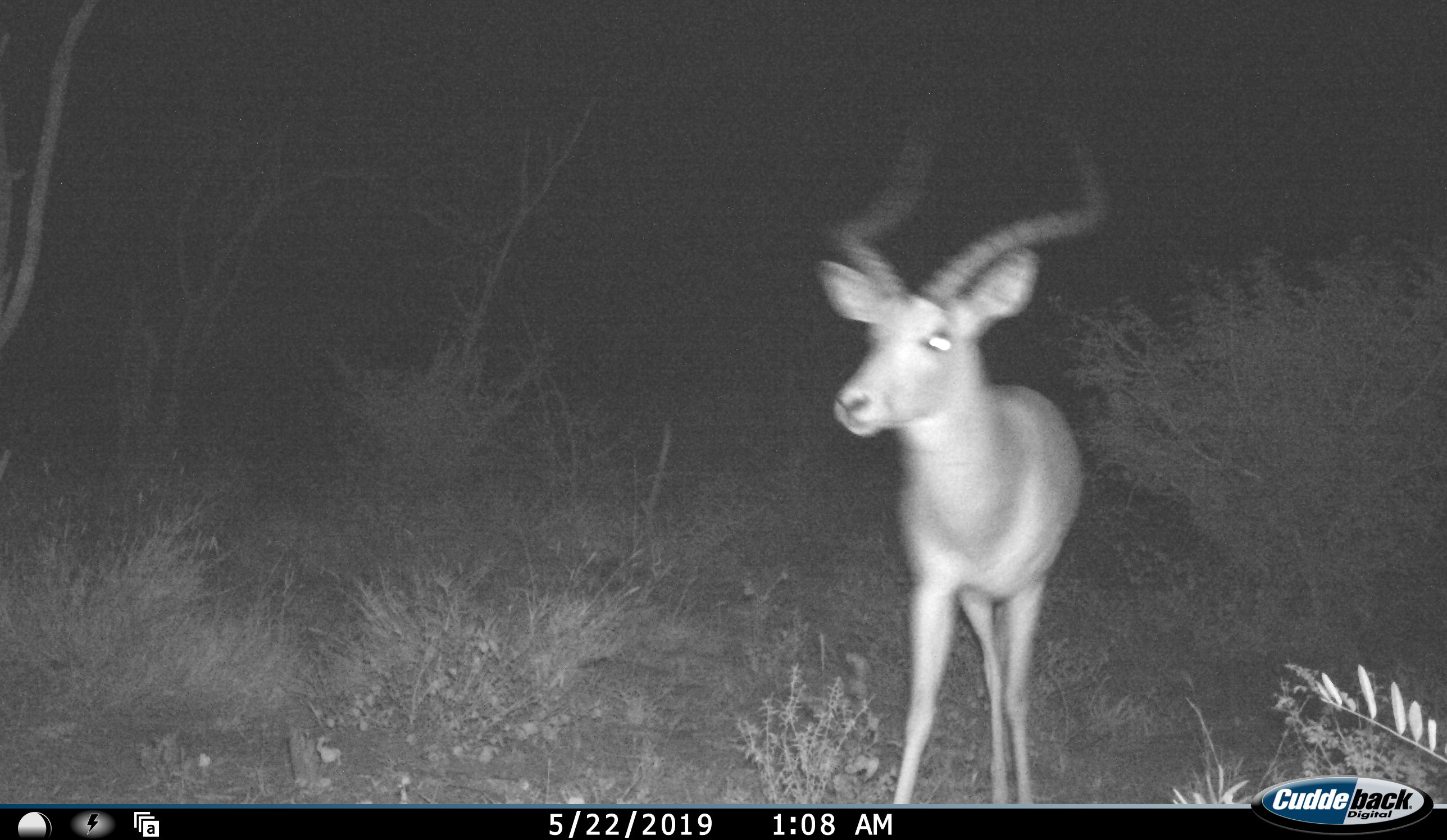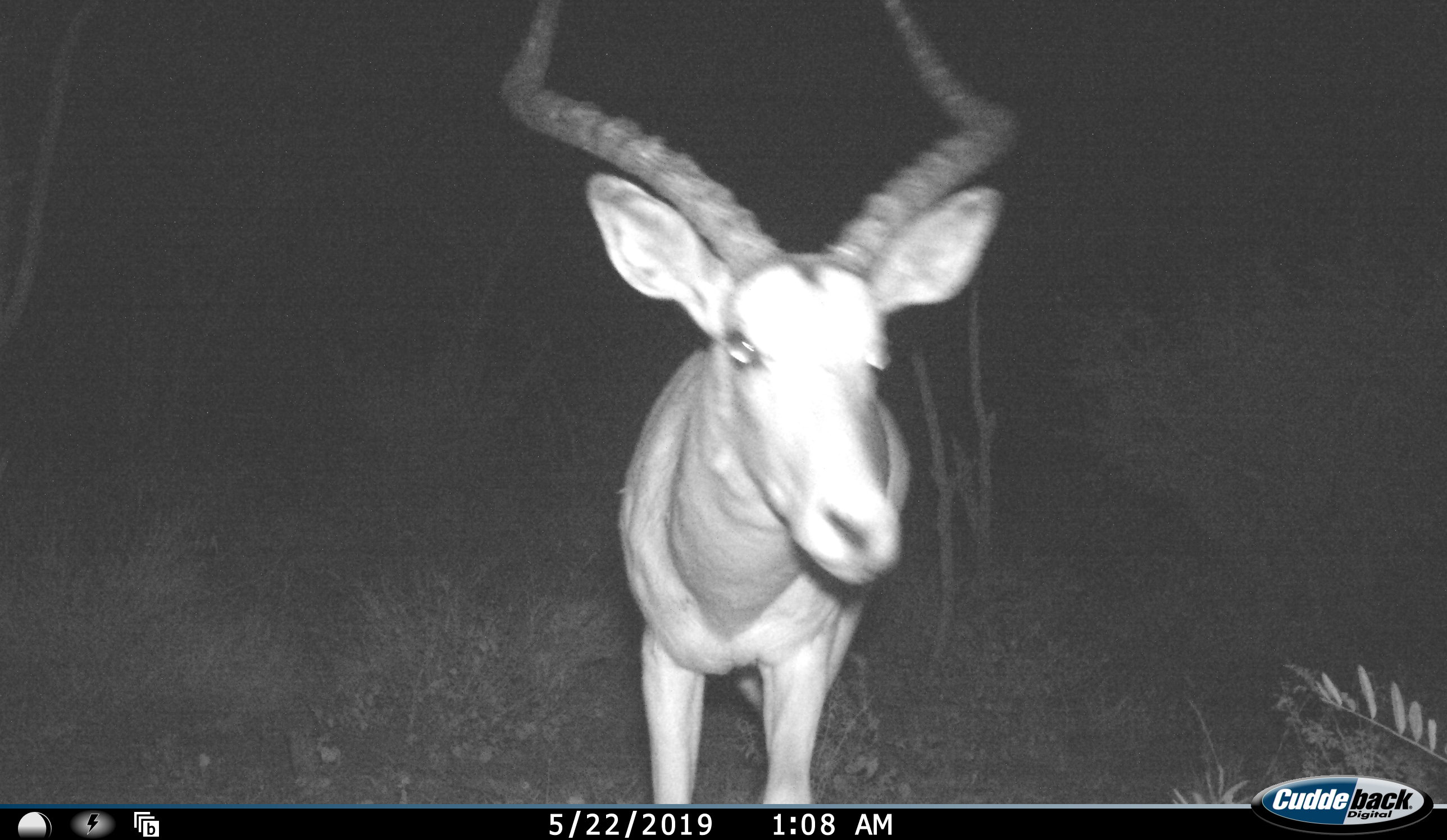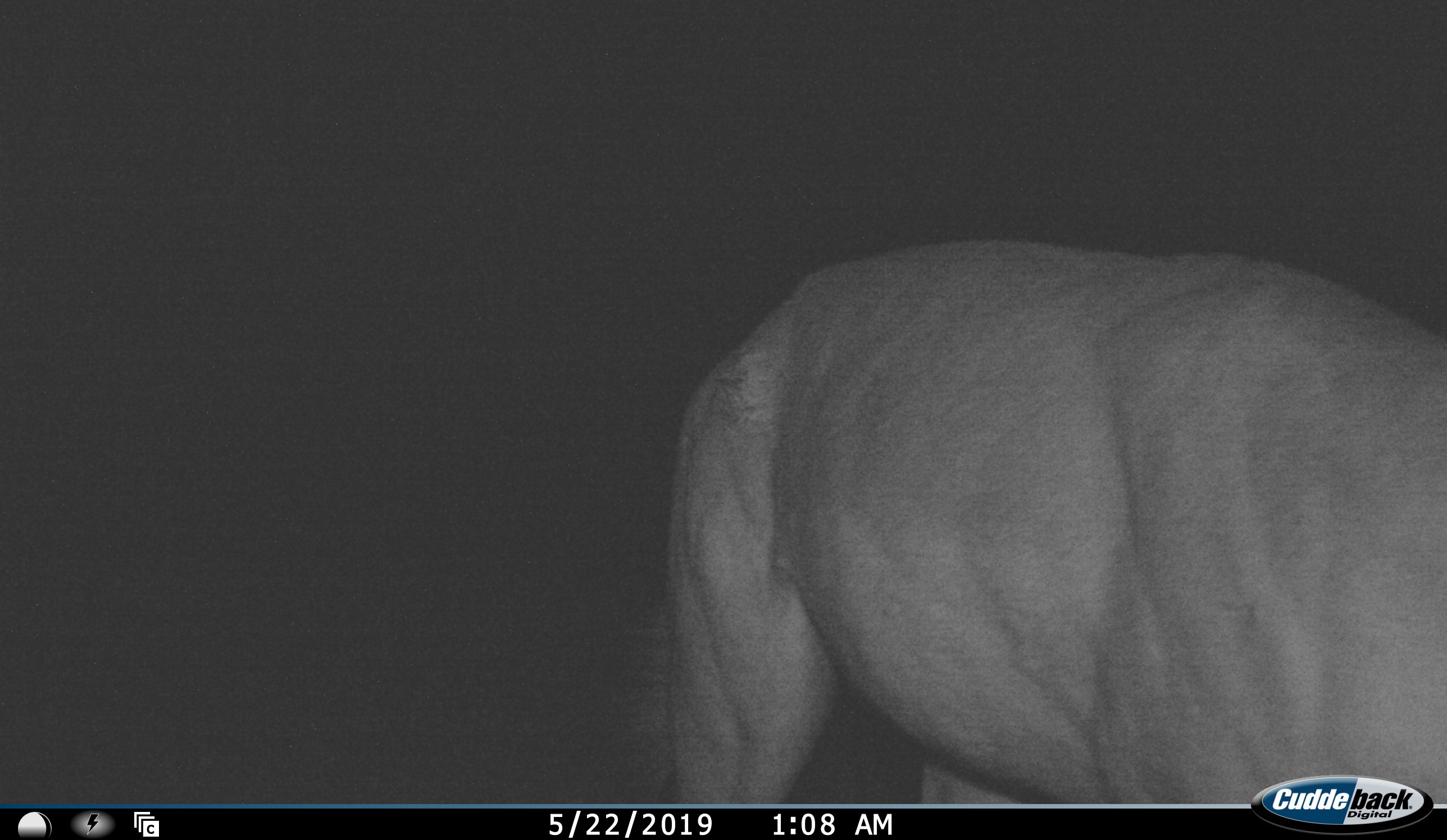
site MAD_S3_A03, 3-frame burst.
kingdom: Animalia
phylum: Chordata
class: Mammalia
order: Artiodactyla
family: Bovidae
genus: Aepyceros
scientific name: Aepyceros melampus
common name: impala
Impala (Aepyceros melampus), count 1. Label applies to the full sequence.